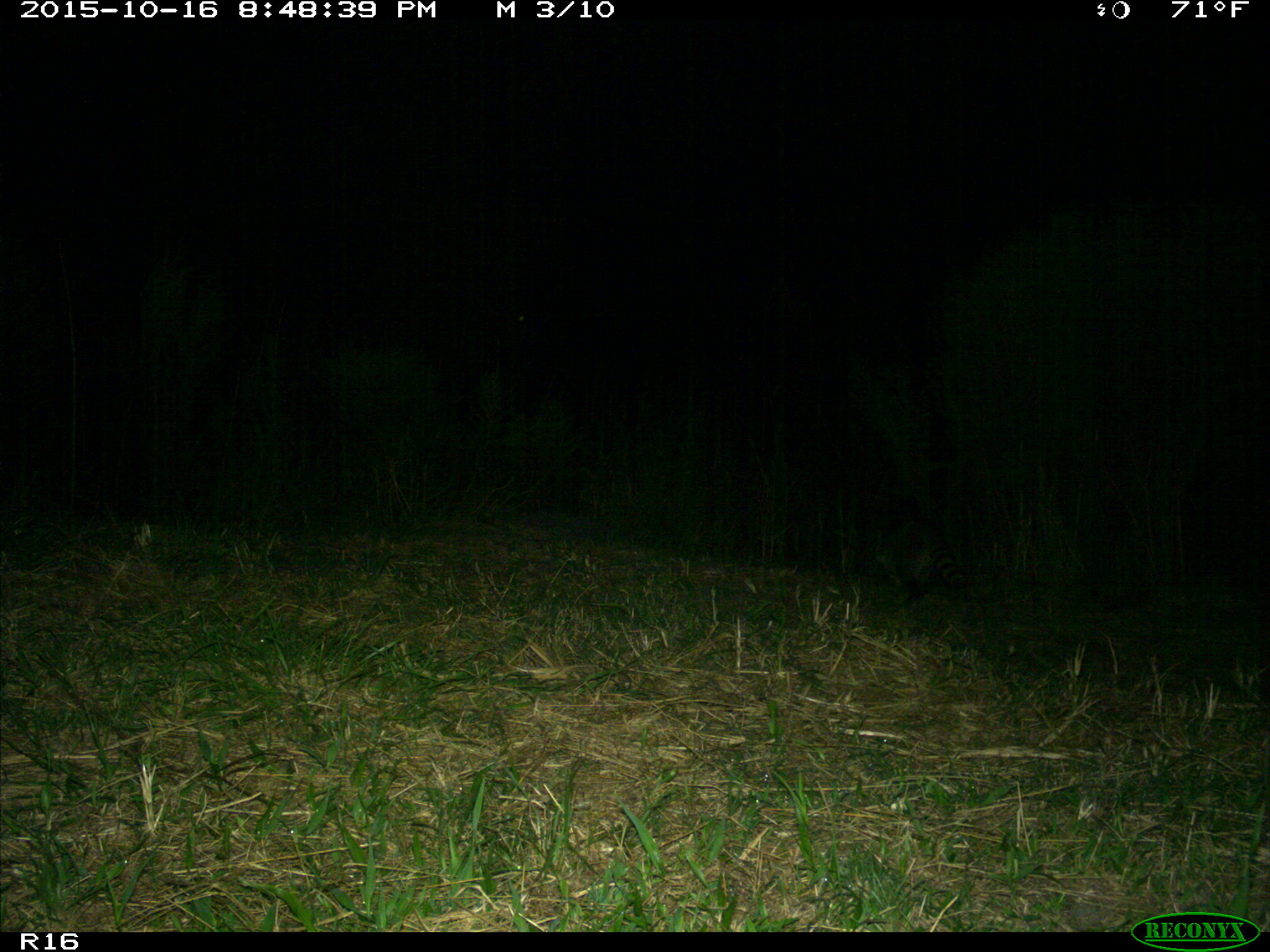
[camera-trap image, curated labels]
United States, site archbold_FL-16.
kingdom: Animalia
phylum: Chordata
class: Mammalia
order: Carnivora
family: Procyonidae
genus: Procyon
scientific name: Procyon lotor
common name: common raccoon